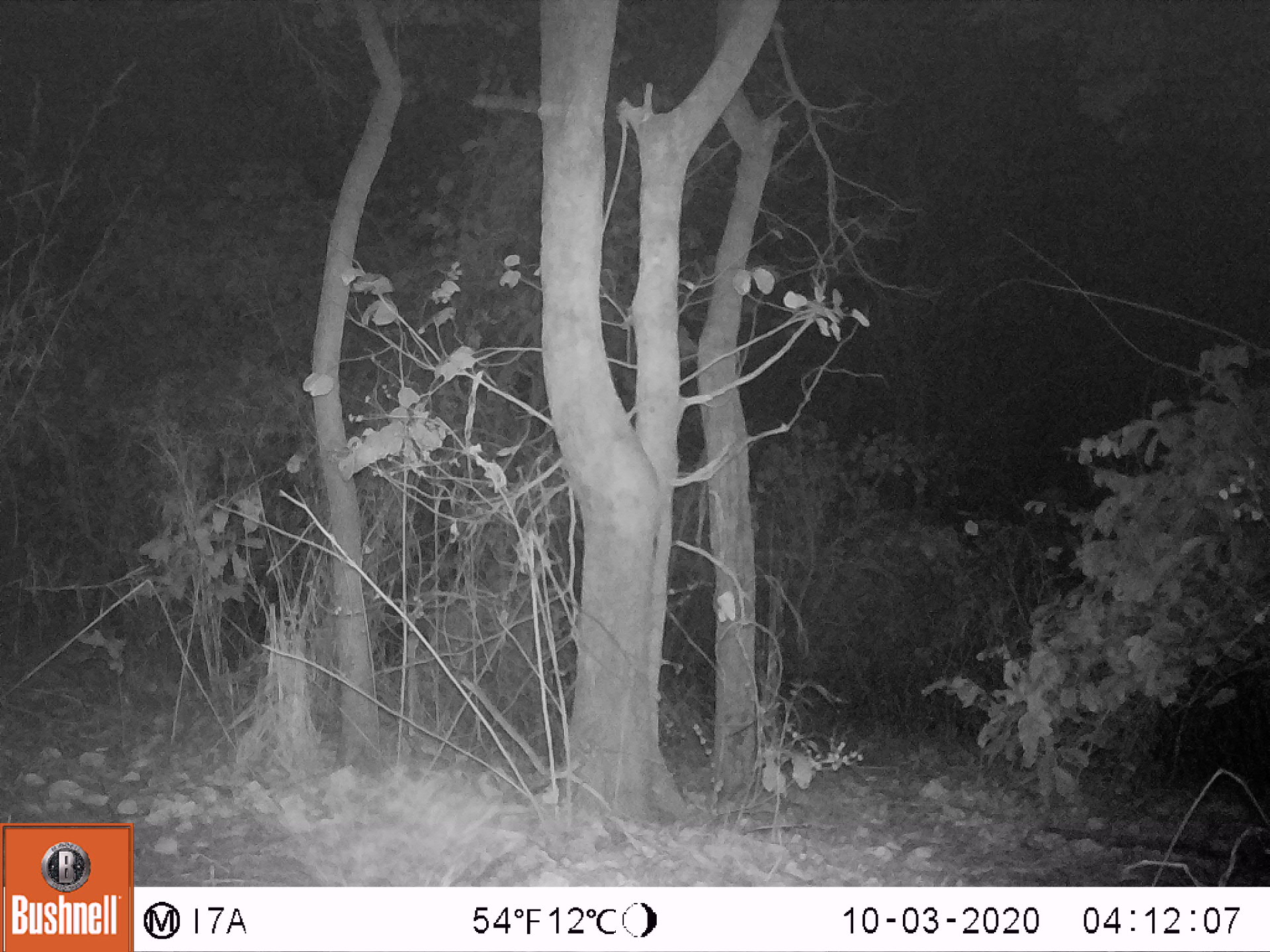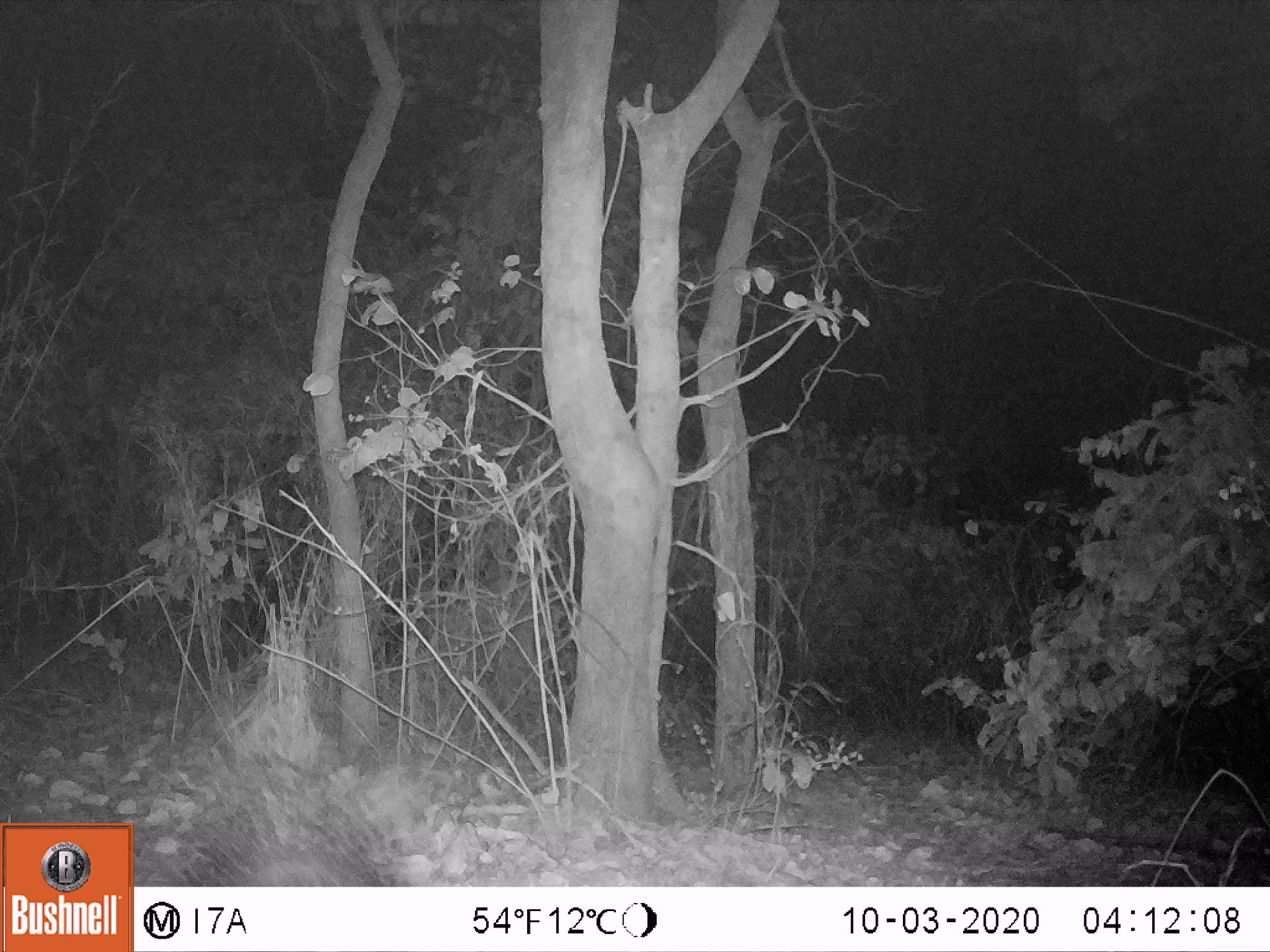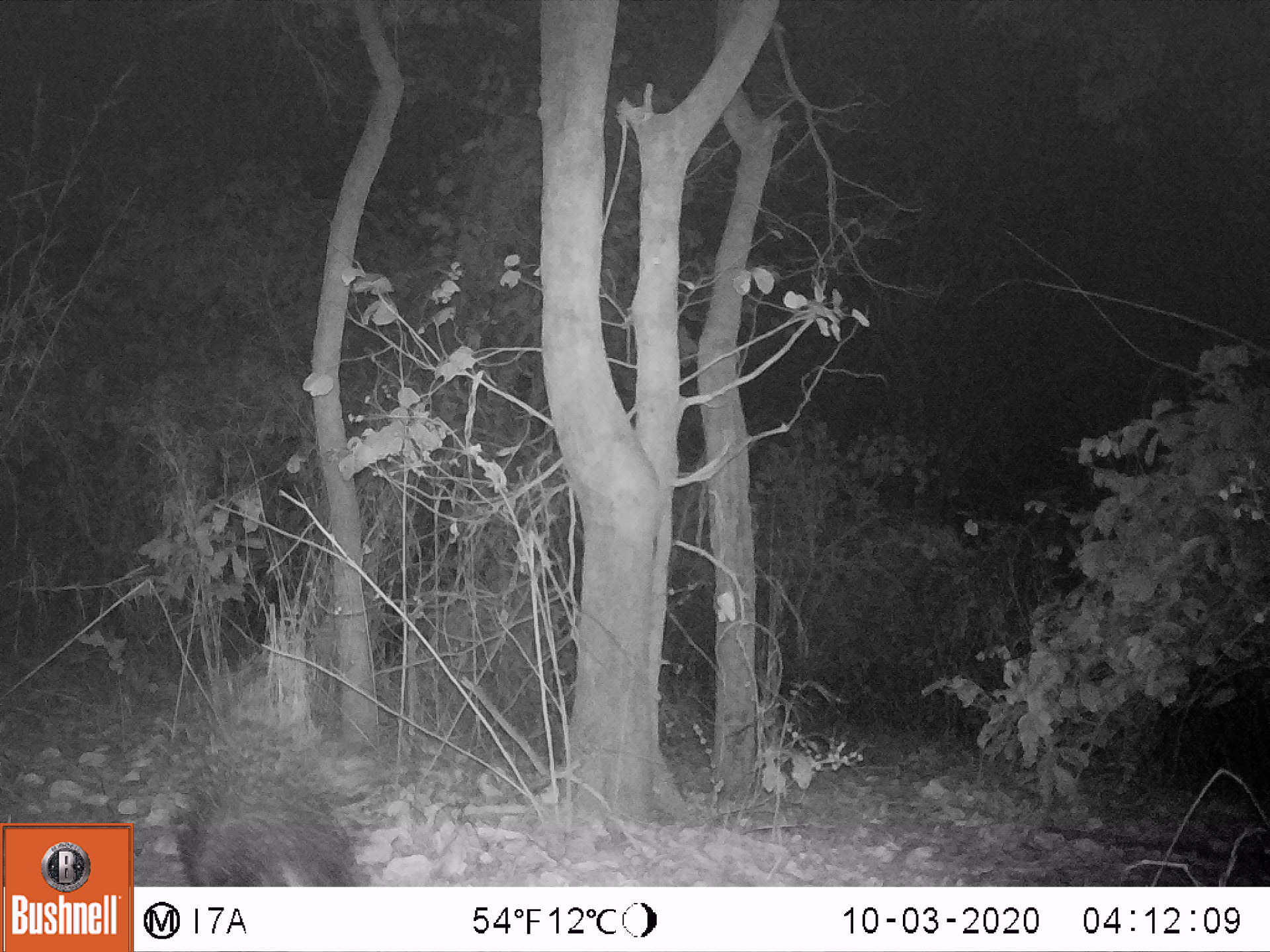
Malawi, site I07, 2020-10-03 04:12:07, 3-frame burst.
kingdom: Animalia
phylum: Chordata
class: Mammalia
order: Rodentia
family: Hystricidae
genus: Hystrix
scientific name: Hystrix africaeaustralis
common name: cape porcupine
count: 1